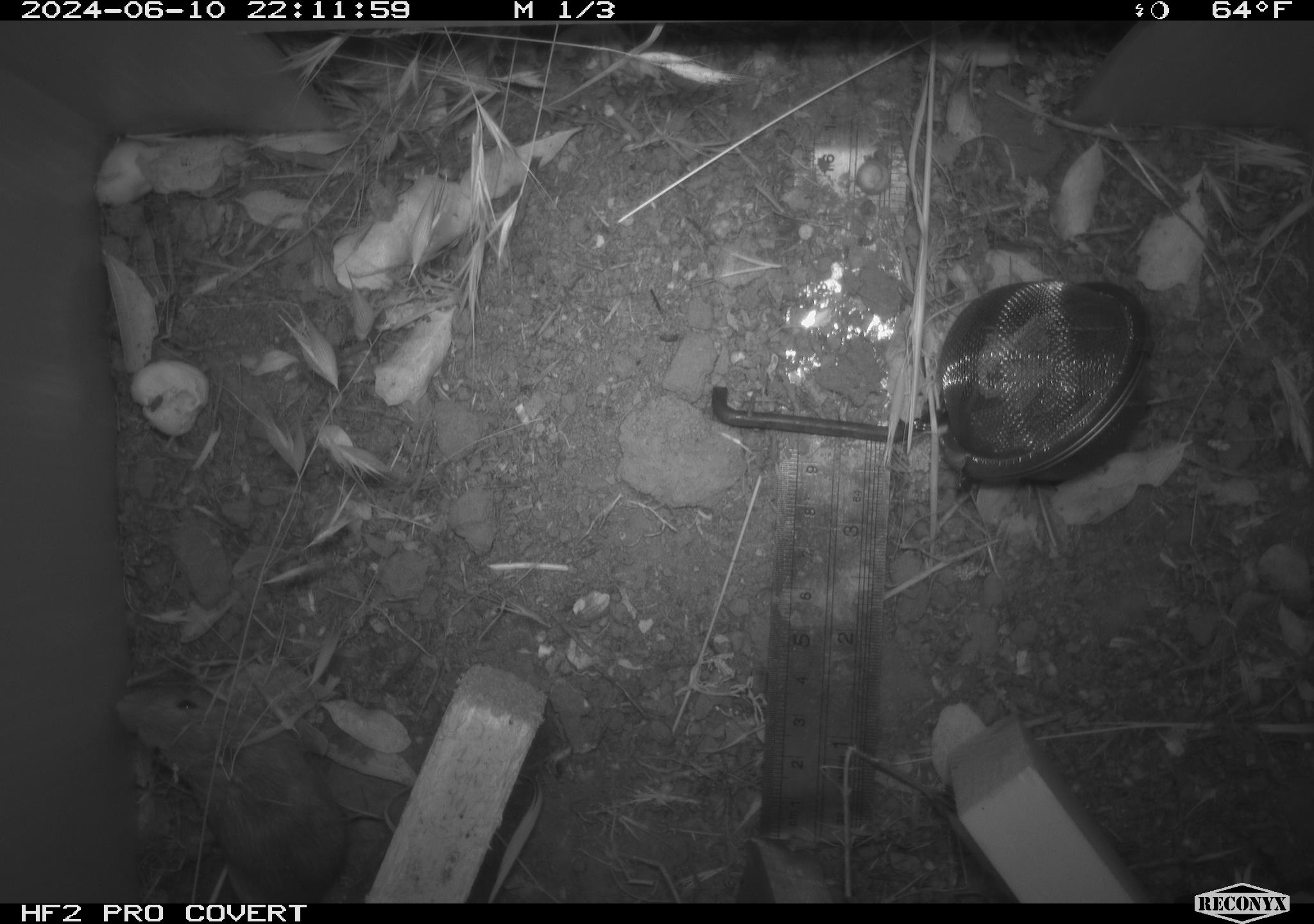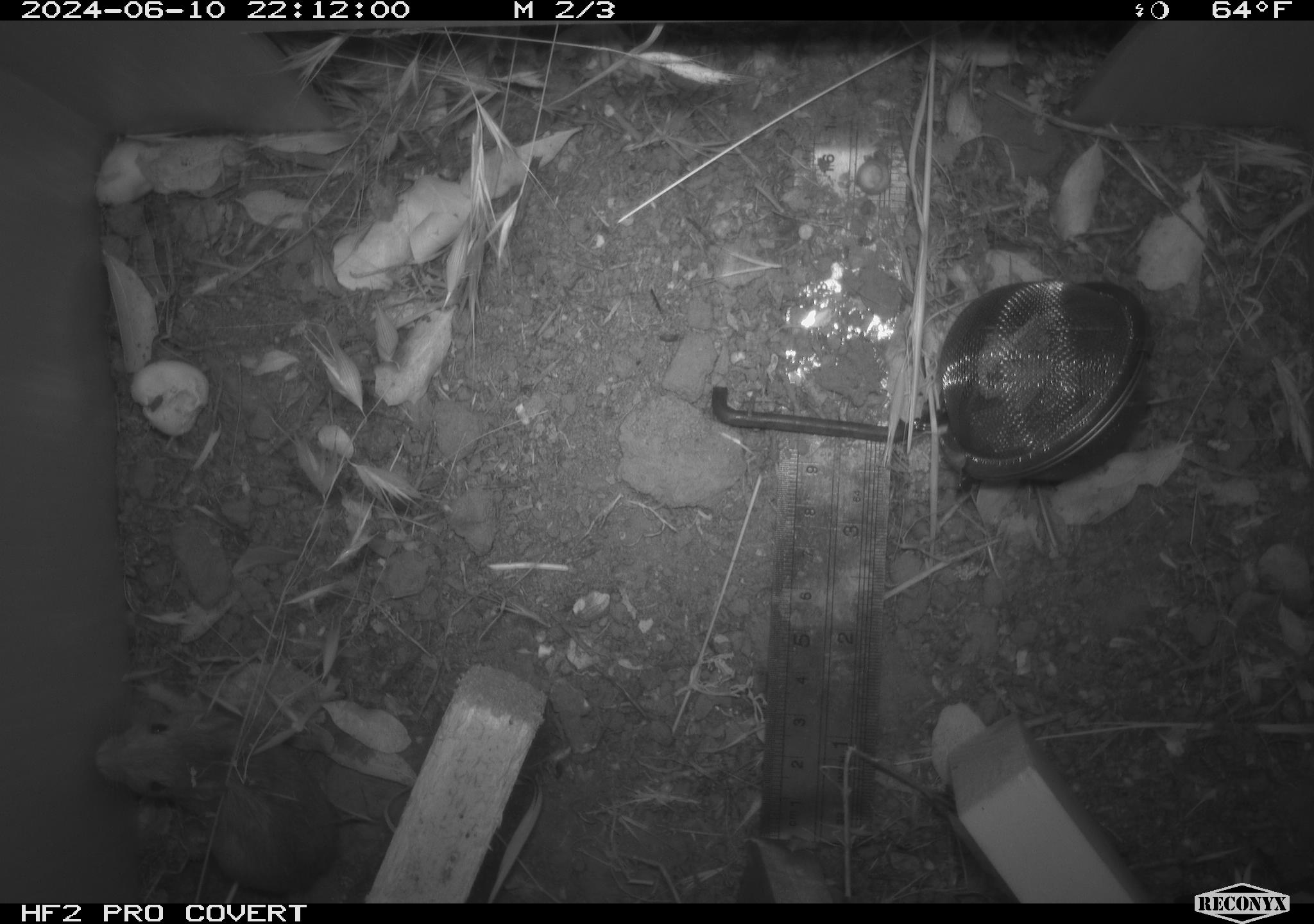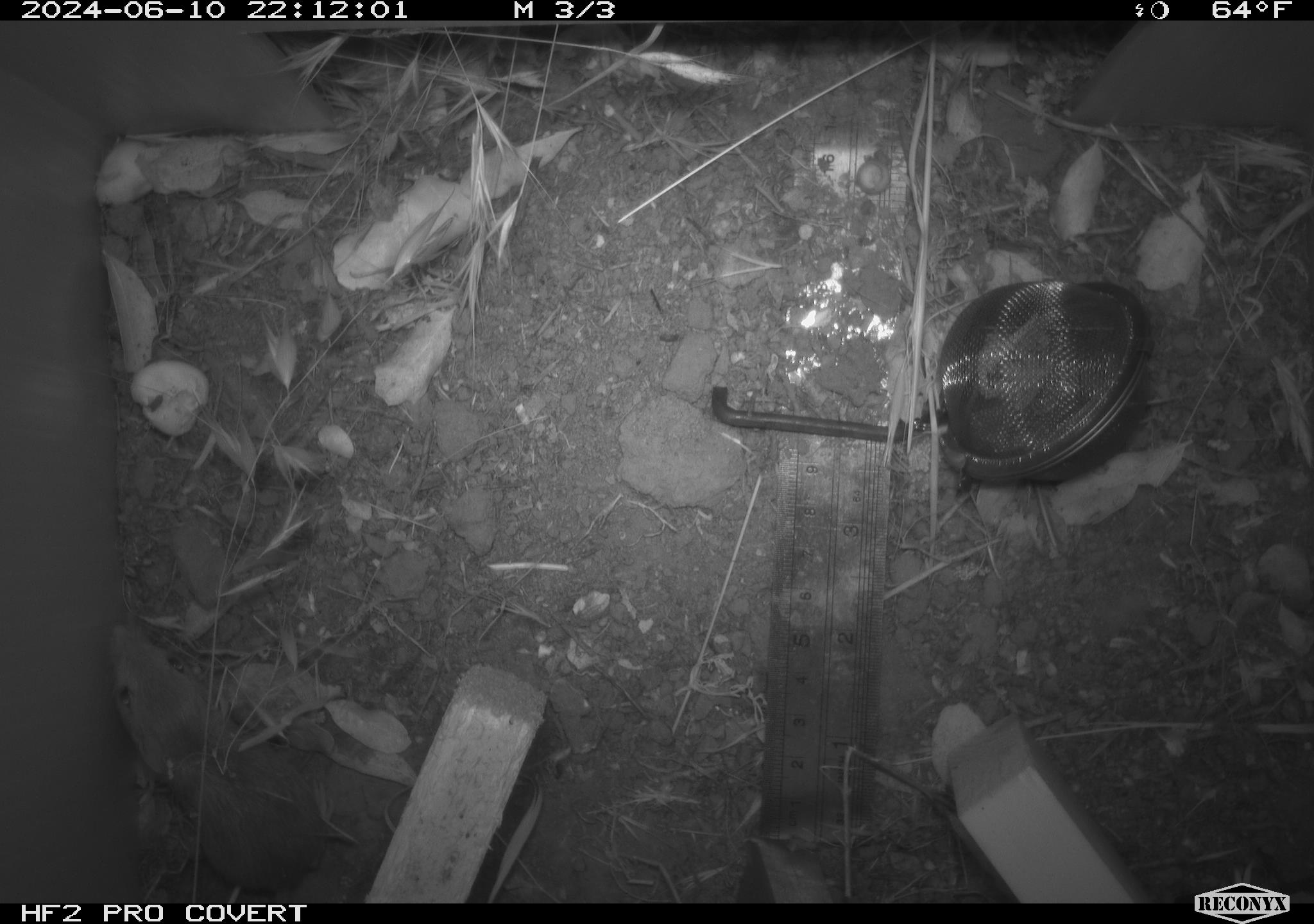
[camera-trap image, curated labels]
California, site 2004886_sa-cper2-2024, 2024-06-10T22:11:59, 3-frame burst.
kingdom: Animalia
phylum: Chordata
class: Mammalia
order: Rodentia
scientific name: Rodentia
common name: rodent